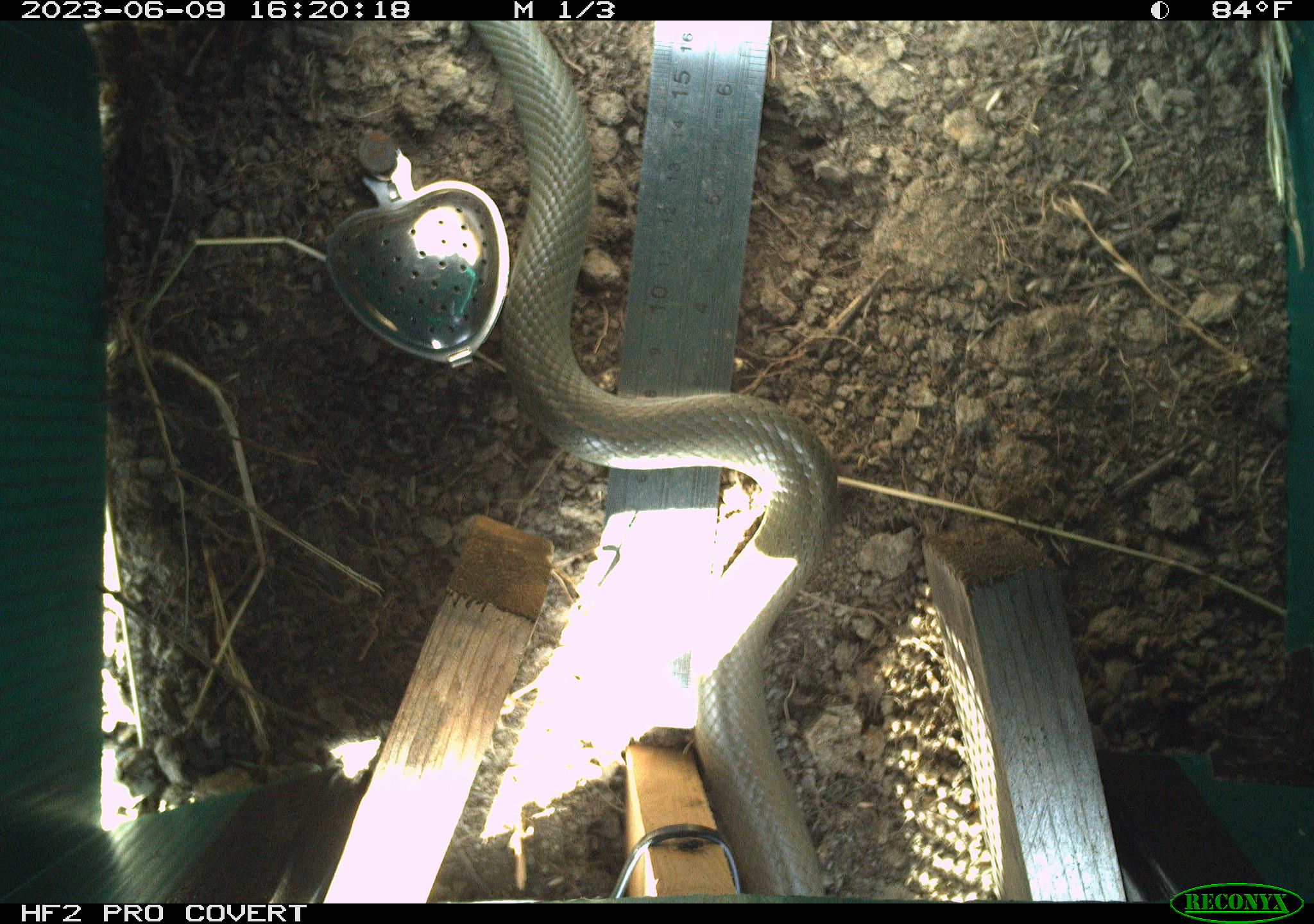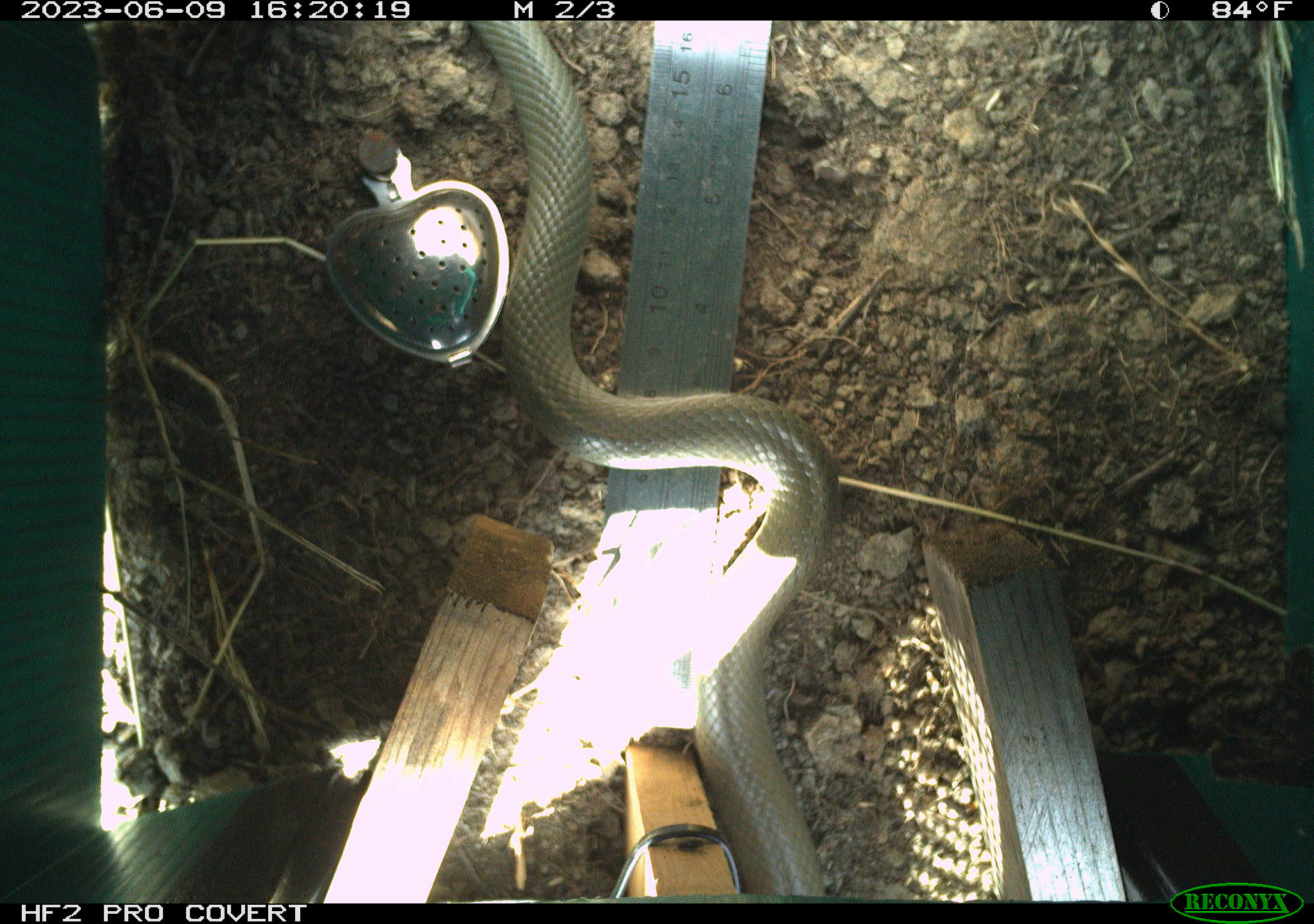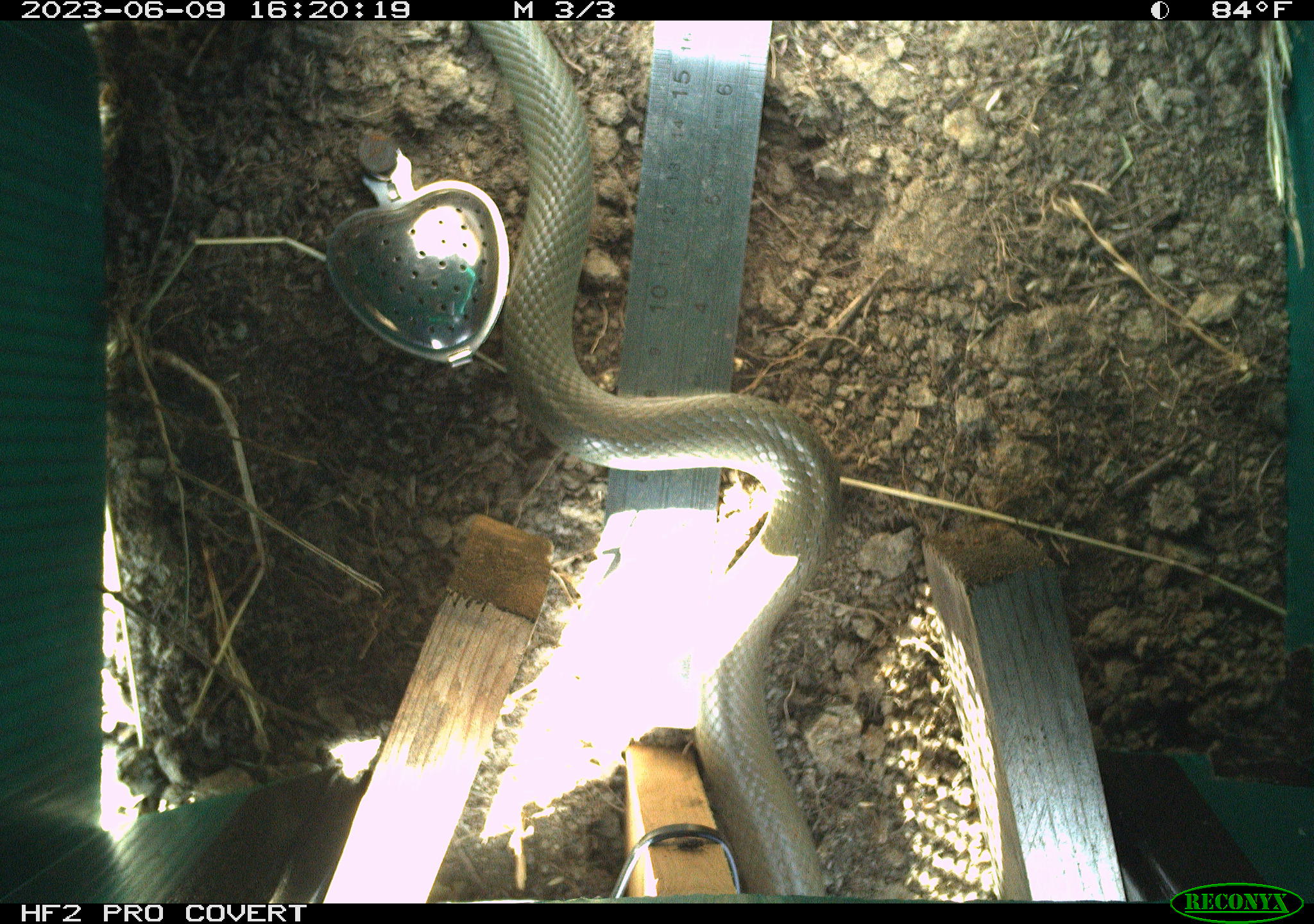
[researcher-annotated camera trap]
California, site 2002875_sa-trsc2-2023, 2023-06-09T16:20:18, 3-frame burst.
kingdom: Animalia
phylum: Chordata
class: Reptilia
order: Squamata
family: Colubridae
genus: Coluber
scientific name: Coluber constrictor mormon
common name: western yellow-bellied racer